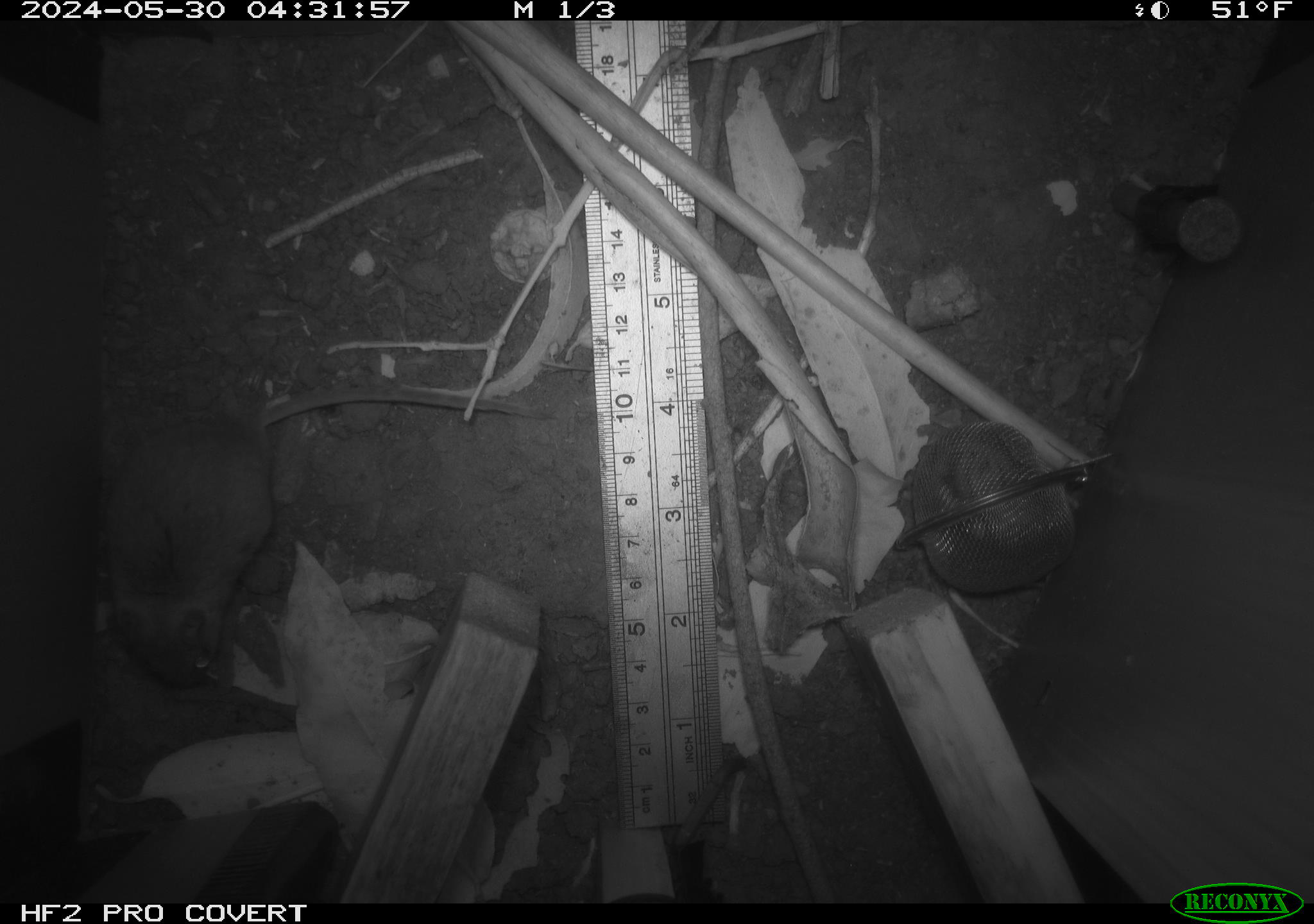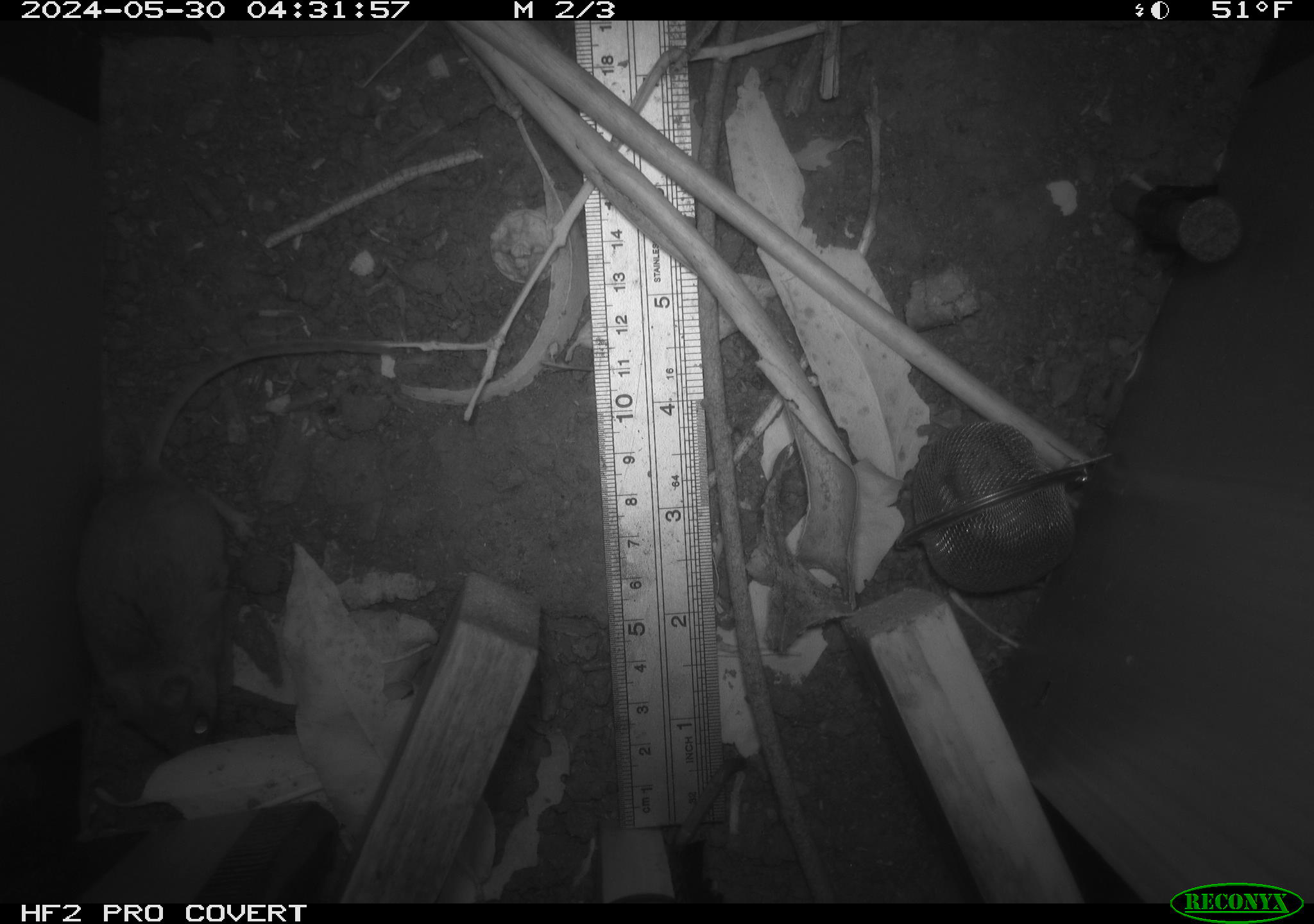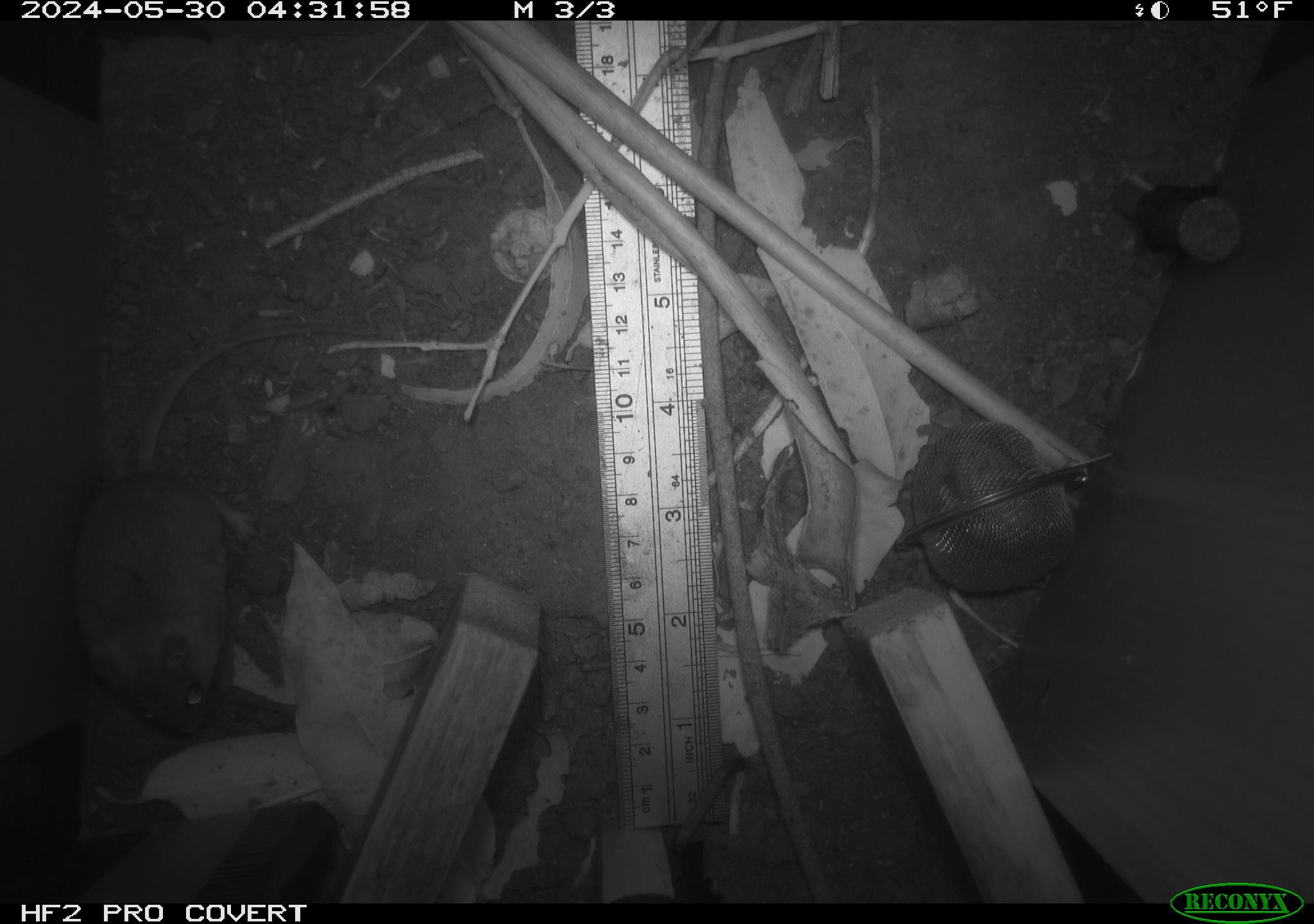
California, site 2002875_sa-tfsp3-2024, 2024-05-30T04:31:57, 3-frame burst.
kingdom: Animalia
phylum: Chordata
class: Mammalia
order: Rodentia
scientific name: Rodentia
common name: mouse species